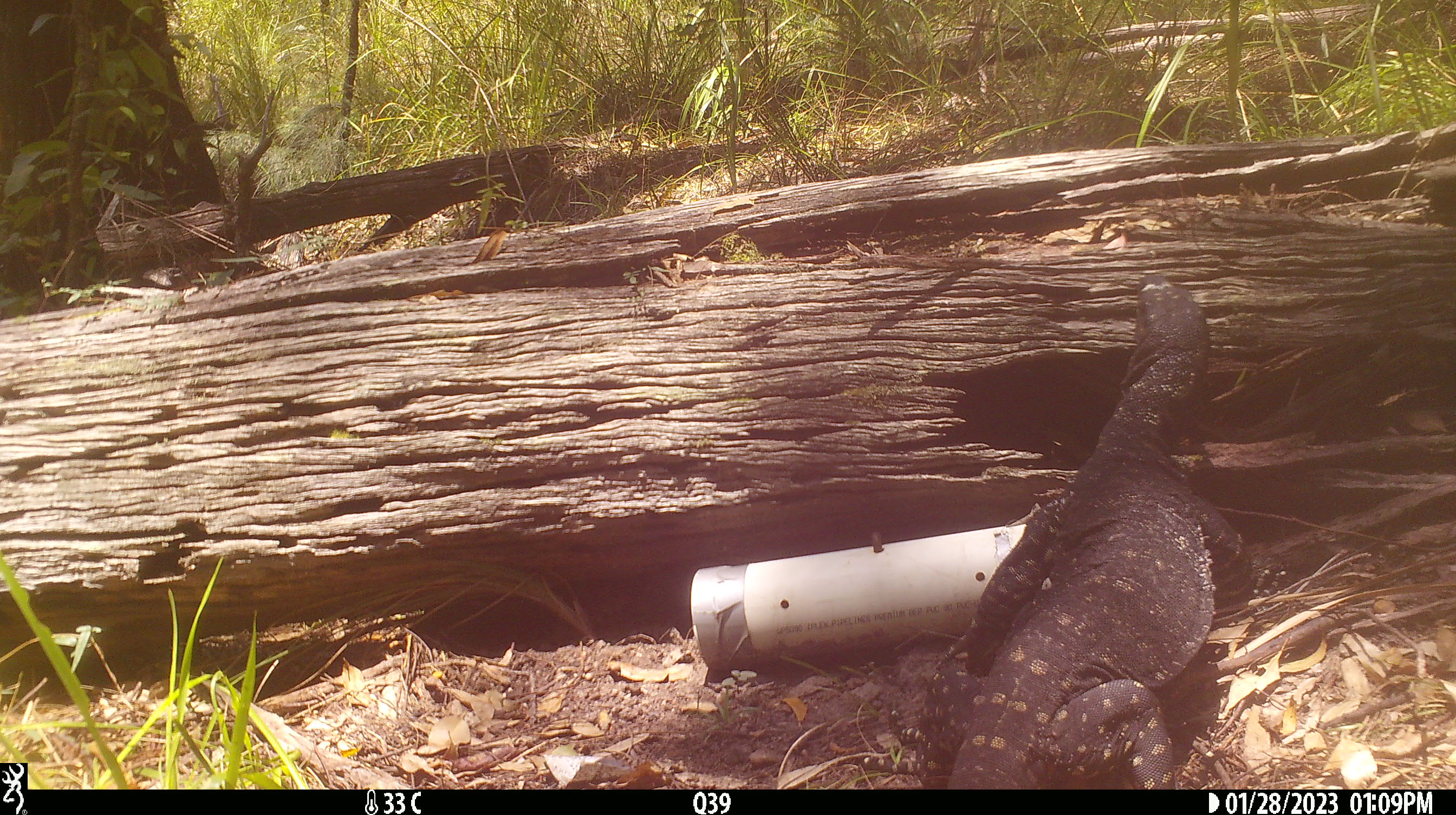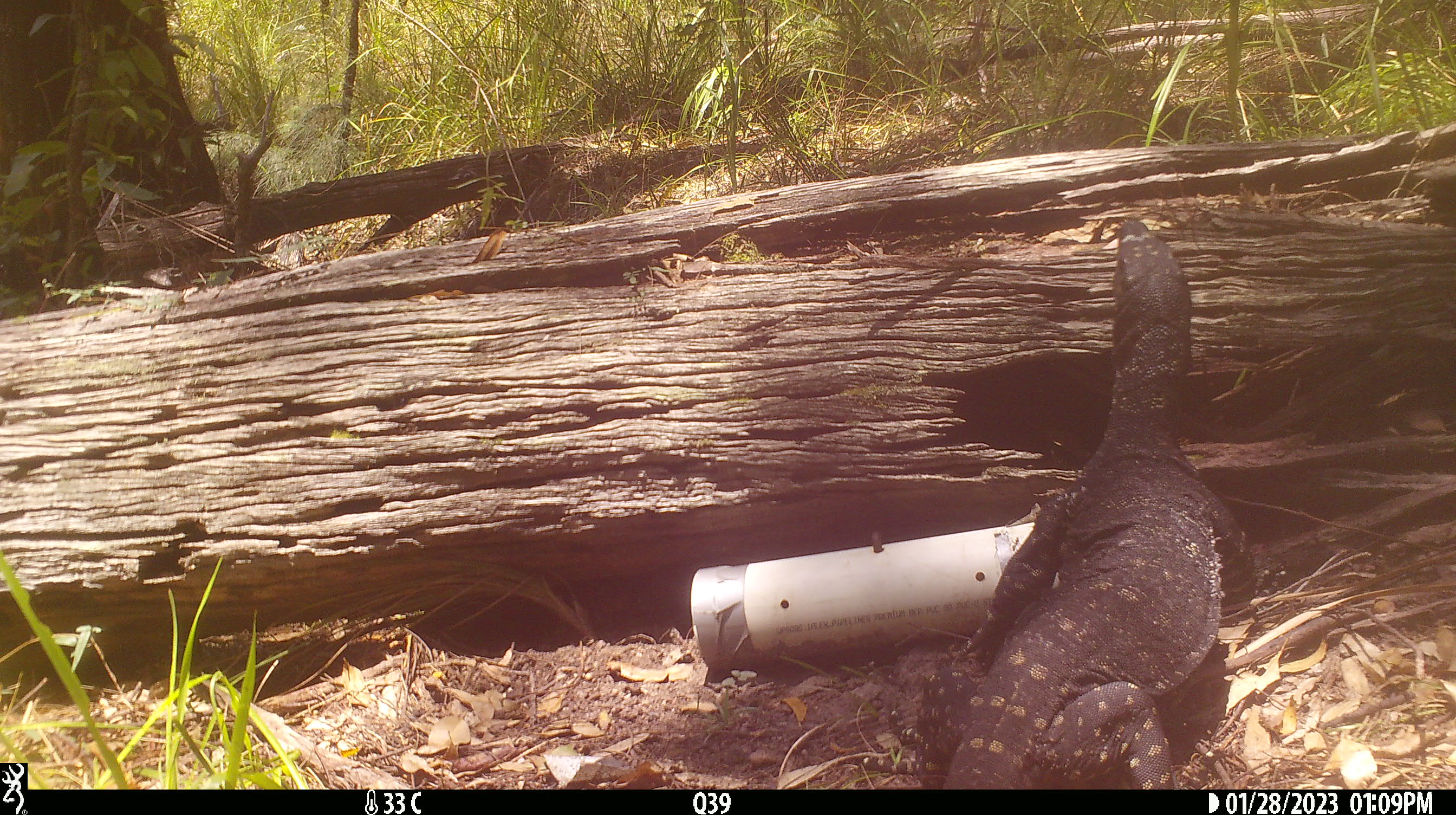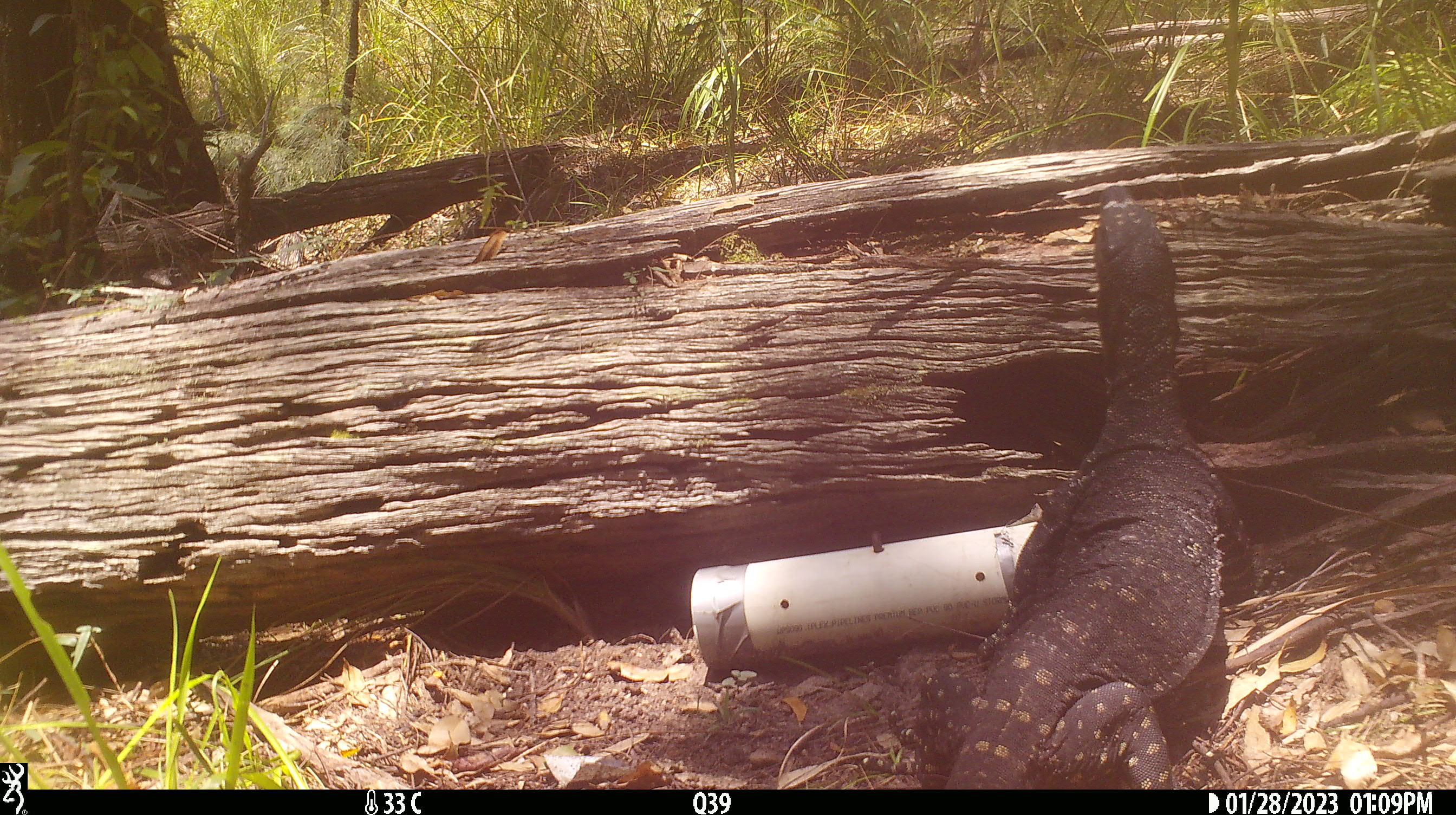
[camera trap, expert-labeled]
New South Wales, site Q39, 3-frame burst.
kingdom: Animalia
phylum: Chordata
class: Reptilia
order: Squamata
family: Varanidae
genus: Varanus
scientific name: Varanus varius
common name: lace monitor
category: goanna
Goanna (lace monitor) (Varanus varius).